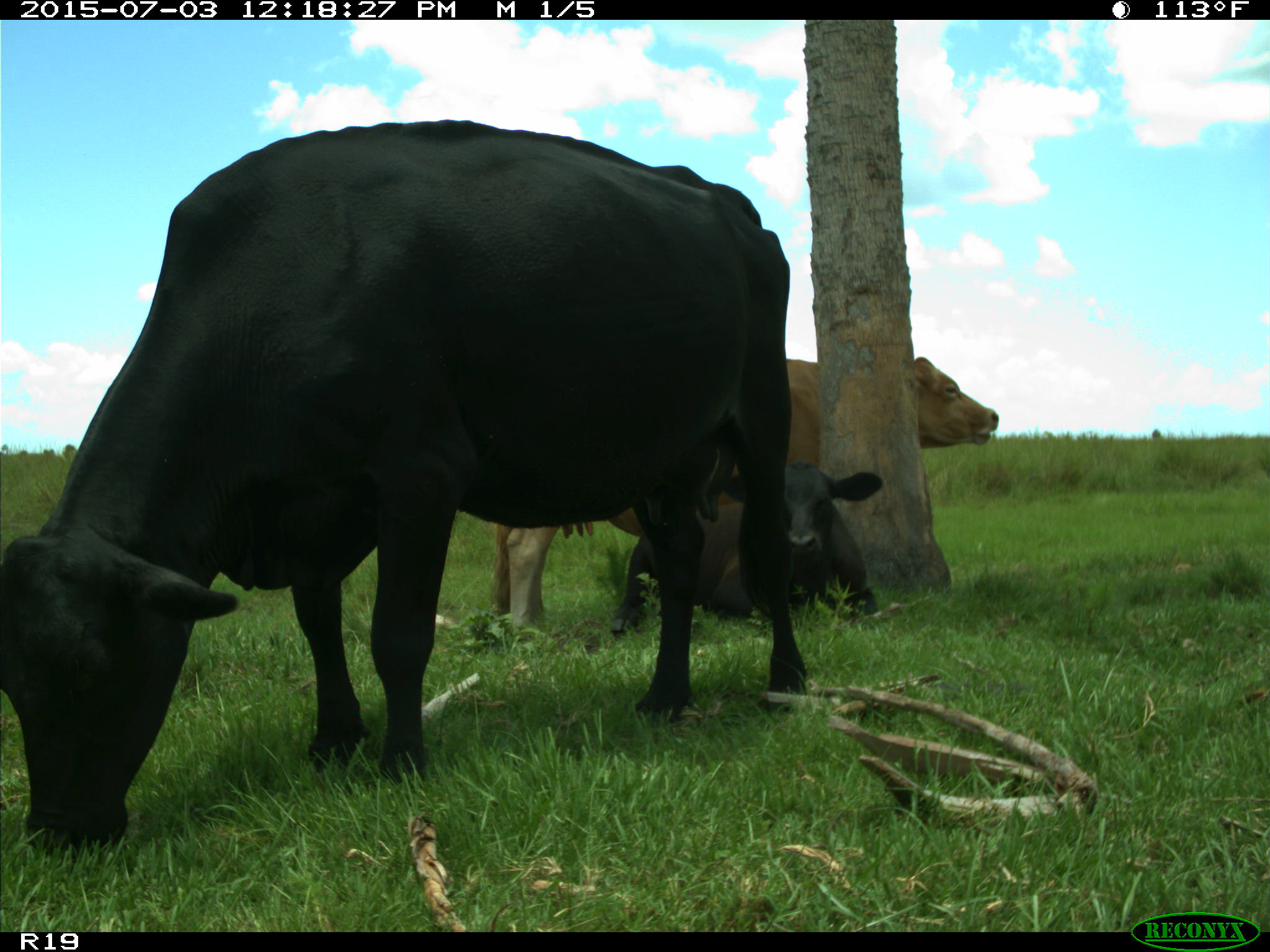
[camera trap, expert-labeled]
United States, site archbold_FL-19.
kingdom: Animalia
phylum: Chordata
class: Mammalia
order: Artiodactyla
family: Bovidae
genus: Bos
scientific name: Bos taurus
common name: domestic cow